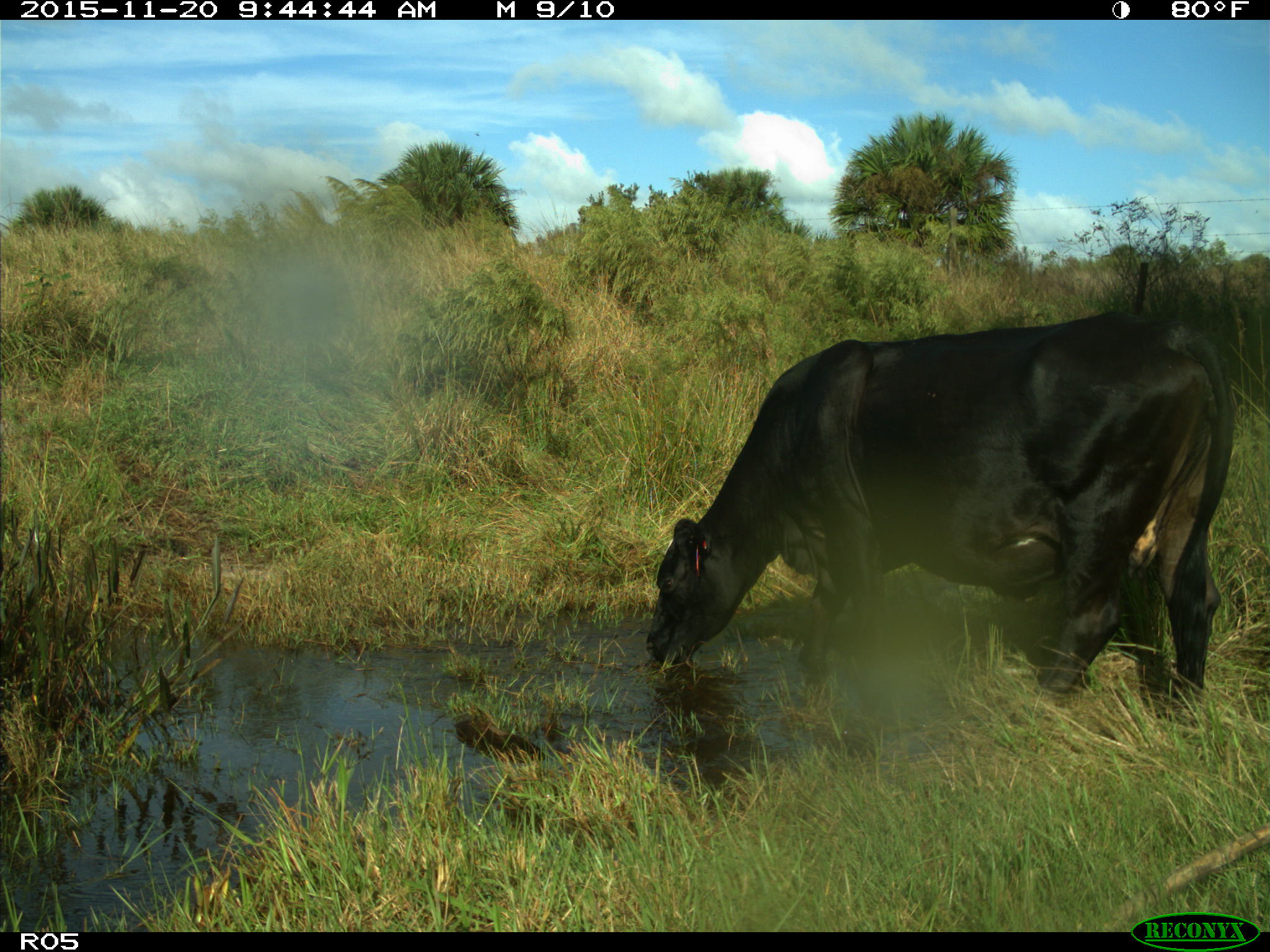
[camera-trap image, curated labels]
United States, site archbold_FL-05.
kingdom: Animalia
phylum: Chordata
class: Mammalia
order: Artiodactyla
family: Bovidae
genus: Bos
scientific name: Bos taurus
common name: domestic cow